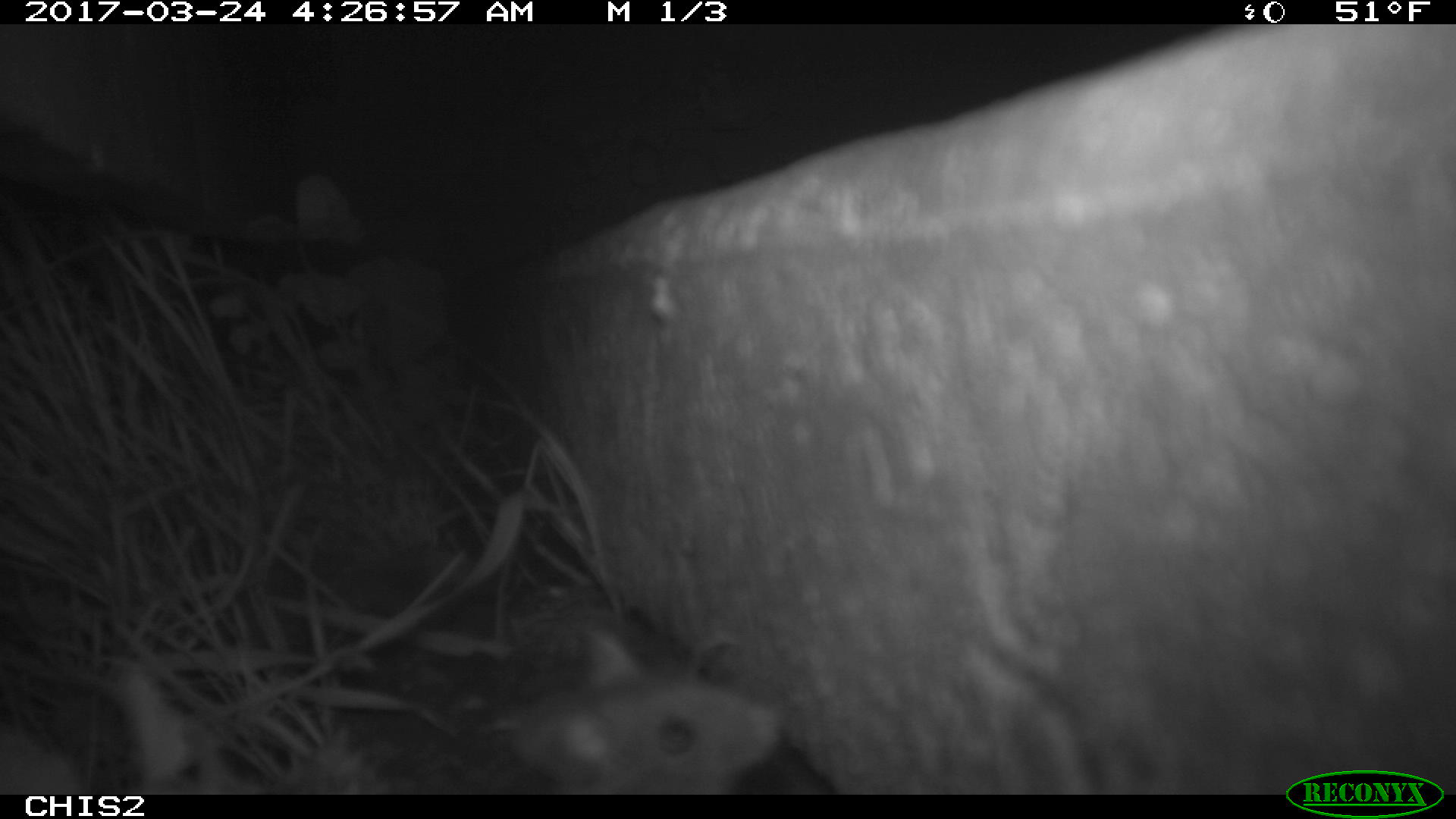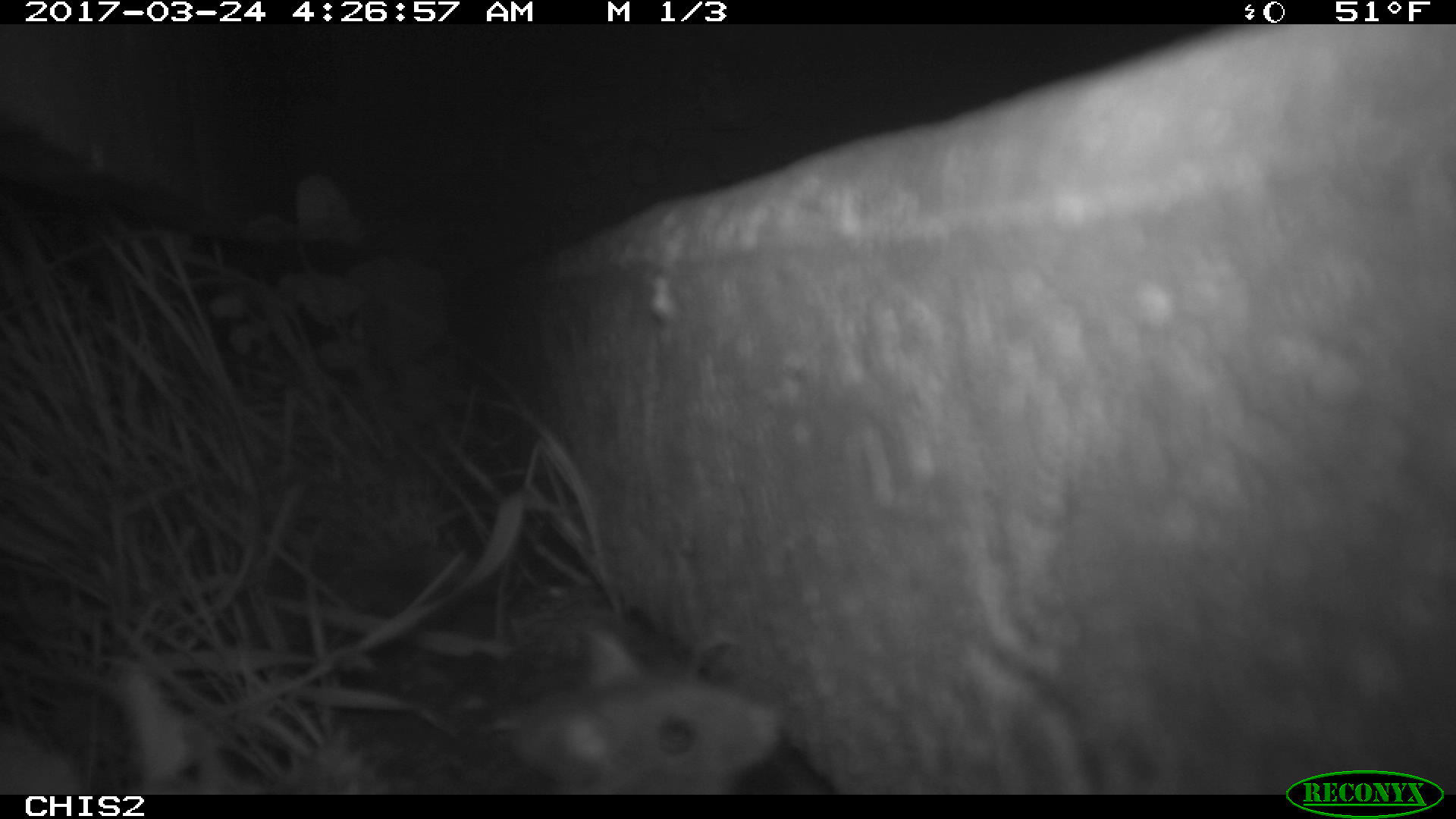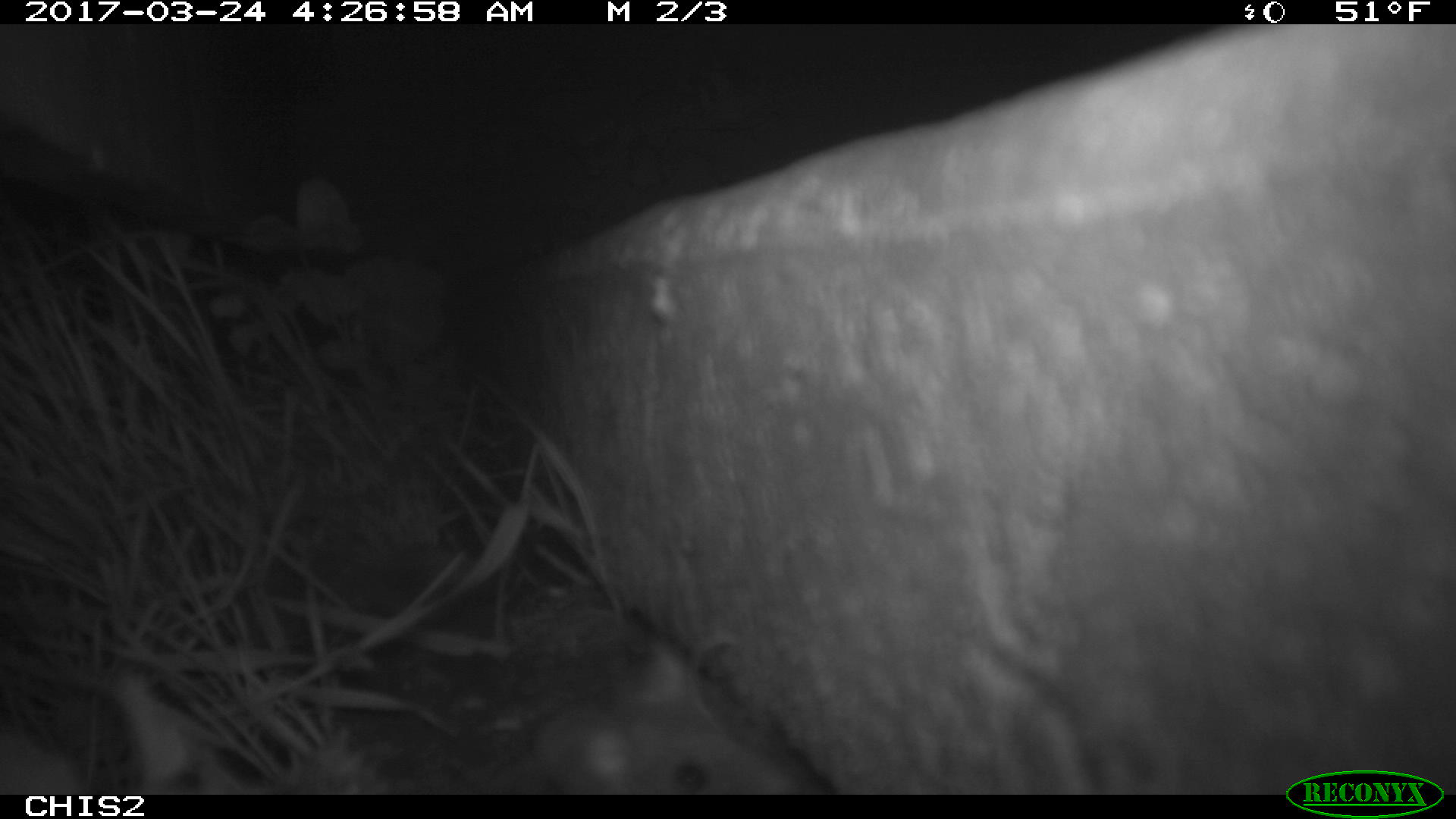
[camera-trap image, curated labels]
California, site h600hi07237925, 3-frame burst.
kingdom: Animalia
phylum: Chordata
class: Mammalia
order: Rodentia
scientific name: Rodentia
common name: rodent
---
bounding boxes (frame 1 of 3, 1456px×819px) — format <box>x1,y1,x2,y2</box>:
rodent: <box>497,627,784,795</box>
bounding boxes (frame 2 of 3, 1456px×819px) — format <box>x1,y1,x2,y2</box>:
rodent: <box>502,620,784,792</box>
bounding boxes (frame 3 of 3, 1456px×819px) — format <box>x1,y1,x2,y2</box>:
rodent: <box>495,635,840,795</box>